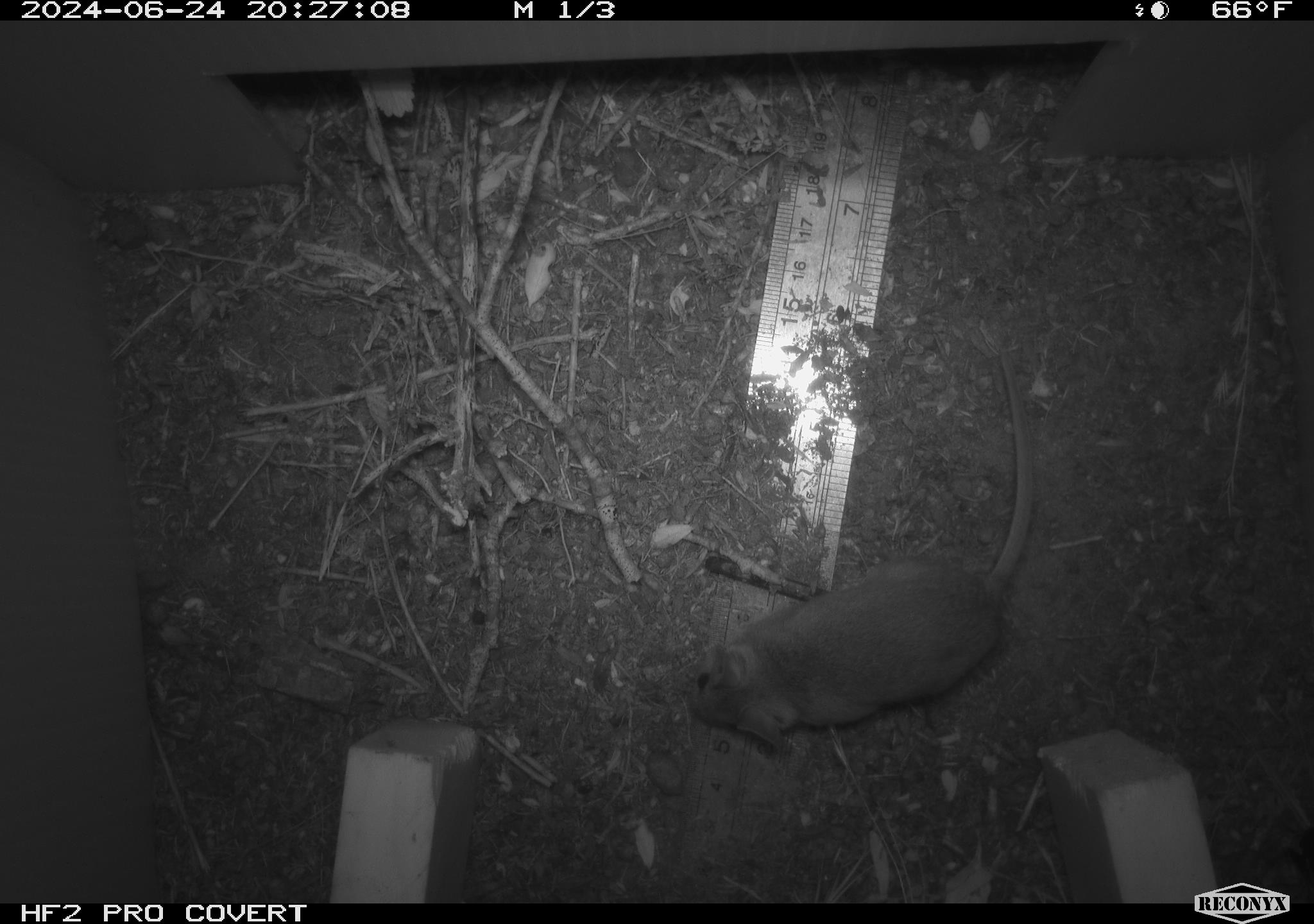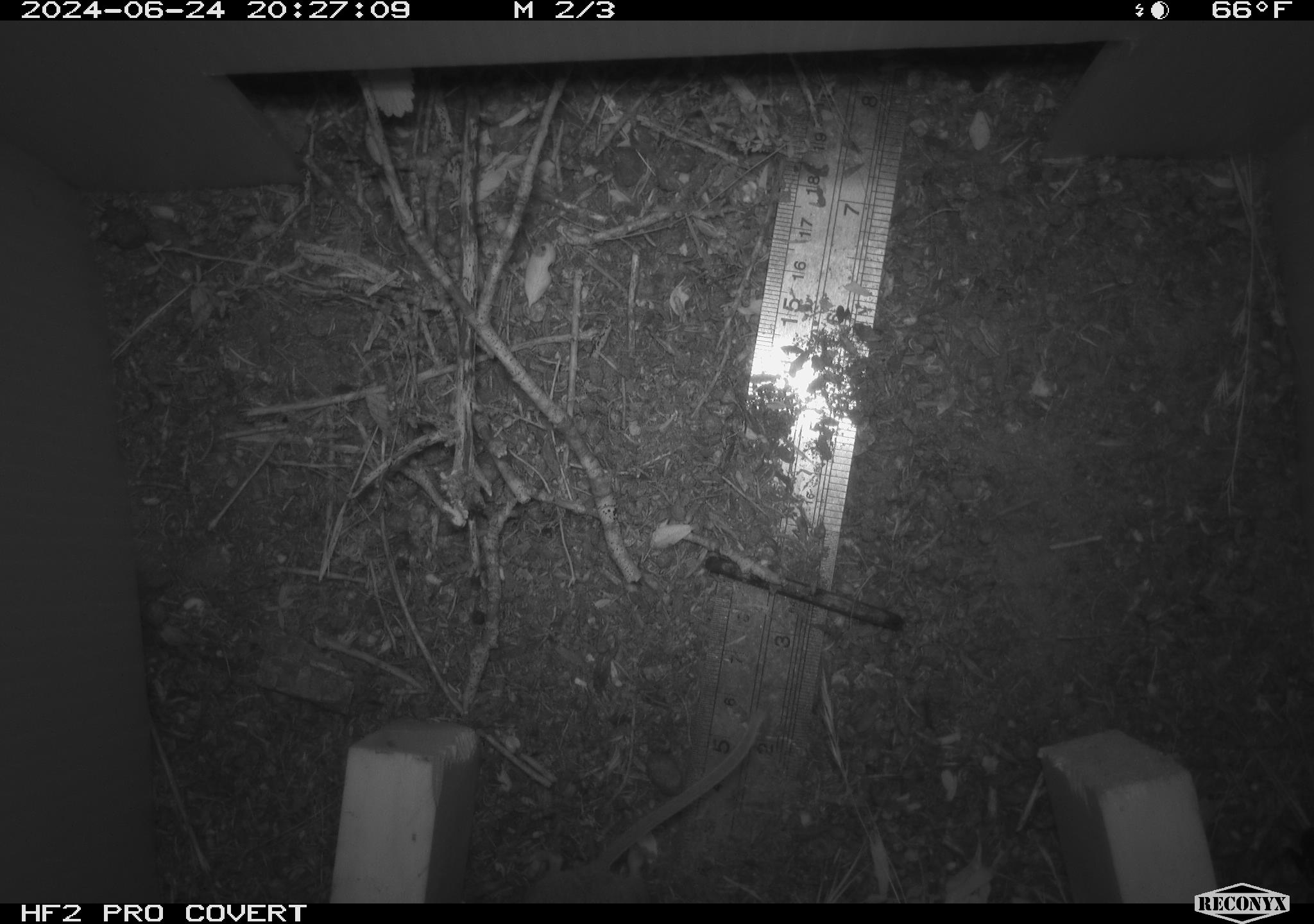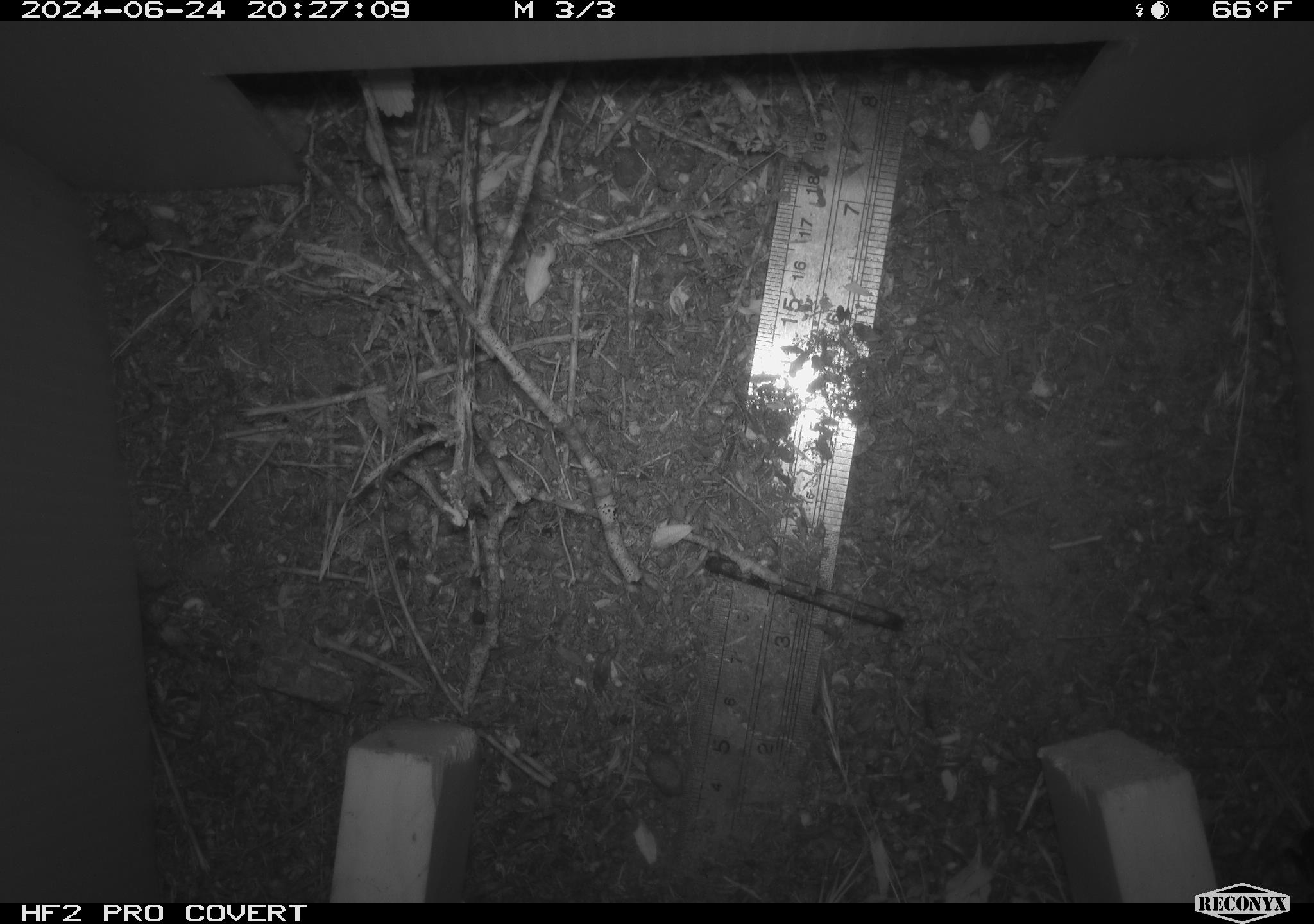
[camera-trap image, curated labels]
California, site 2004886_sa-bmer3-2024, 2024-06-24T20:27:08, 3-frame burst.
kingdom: Animalia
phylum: Chordata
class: Mammalia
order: Rodentia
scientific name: Rodentia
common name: mouse species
Mouse species (Rodentia).